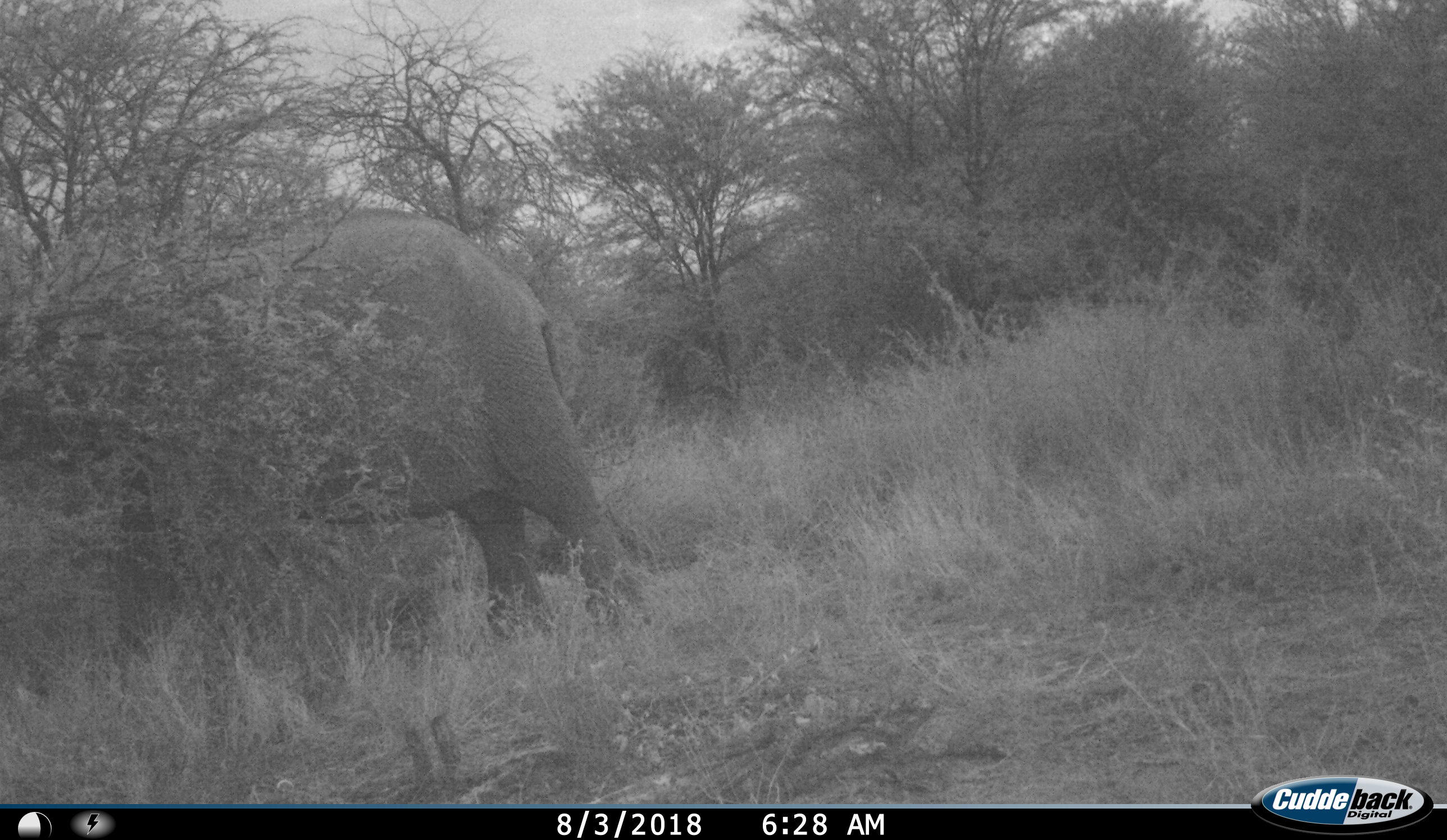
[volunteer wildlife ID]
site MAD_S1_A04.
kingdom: Animalia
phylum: Chordata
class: Mammalia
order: Proboscidea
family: Elephantidae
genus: Loxodonta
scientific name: Loxodonta africana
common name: african bush elephant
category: elephant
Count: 1.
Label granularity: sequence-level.